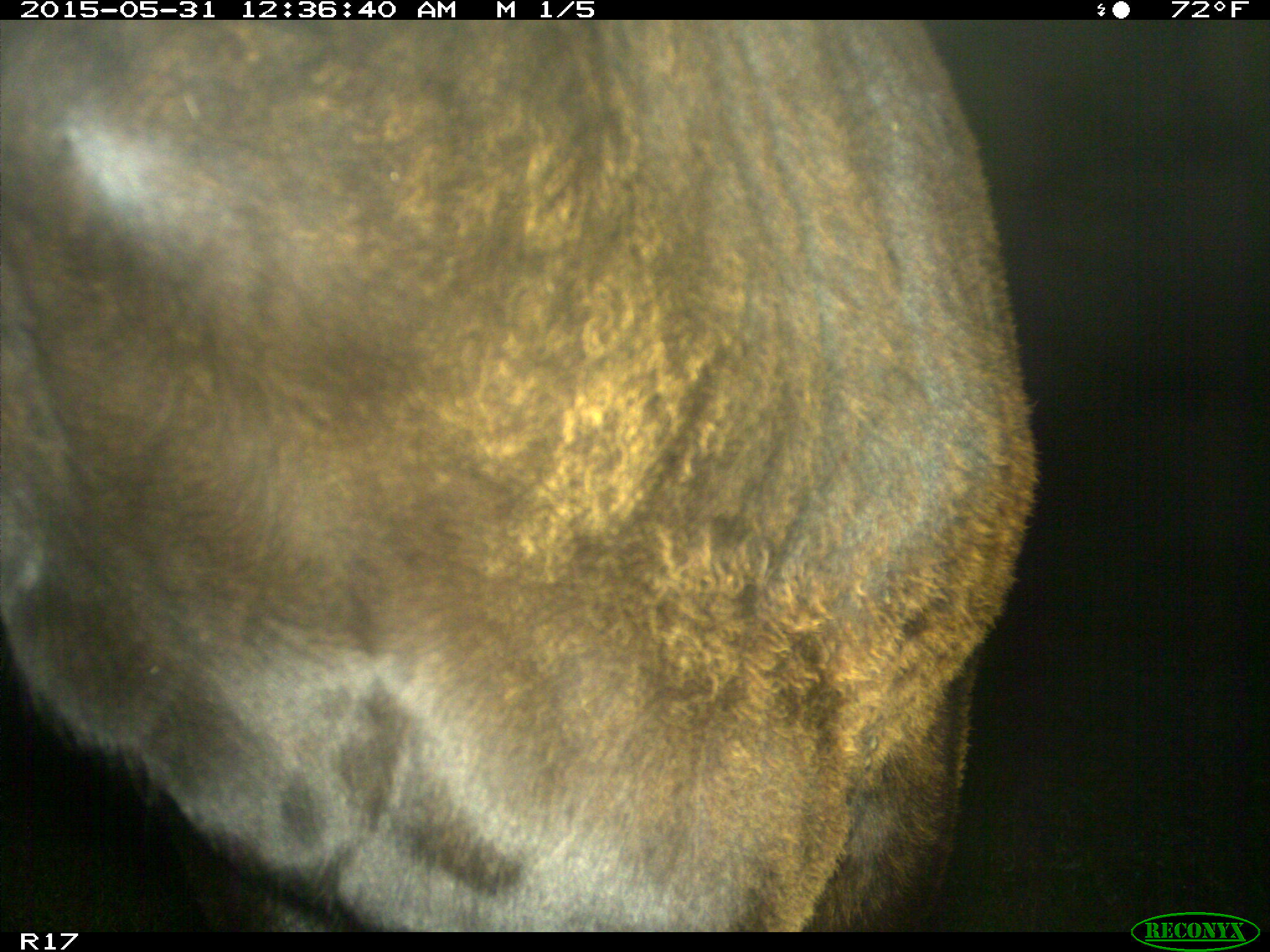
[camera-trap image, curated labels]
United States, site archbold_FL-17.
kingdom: Animalia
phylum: Chordata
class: Mammalia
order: Artiodactyla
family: Bovidae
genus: Bos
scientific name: Bos taurus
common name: domestic cow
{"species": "Bos taurus (domestic cow)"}